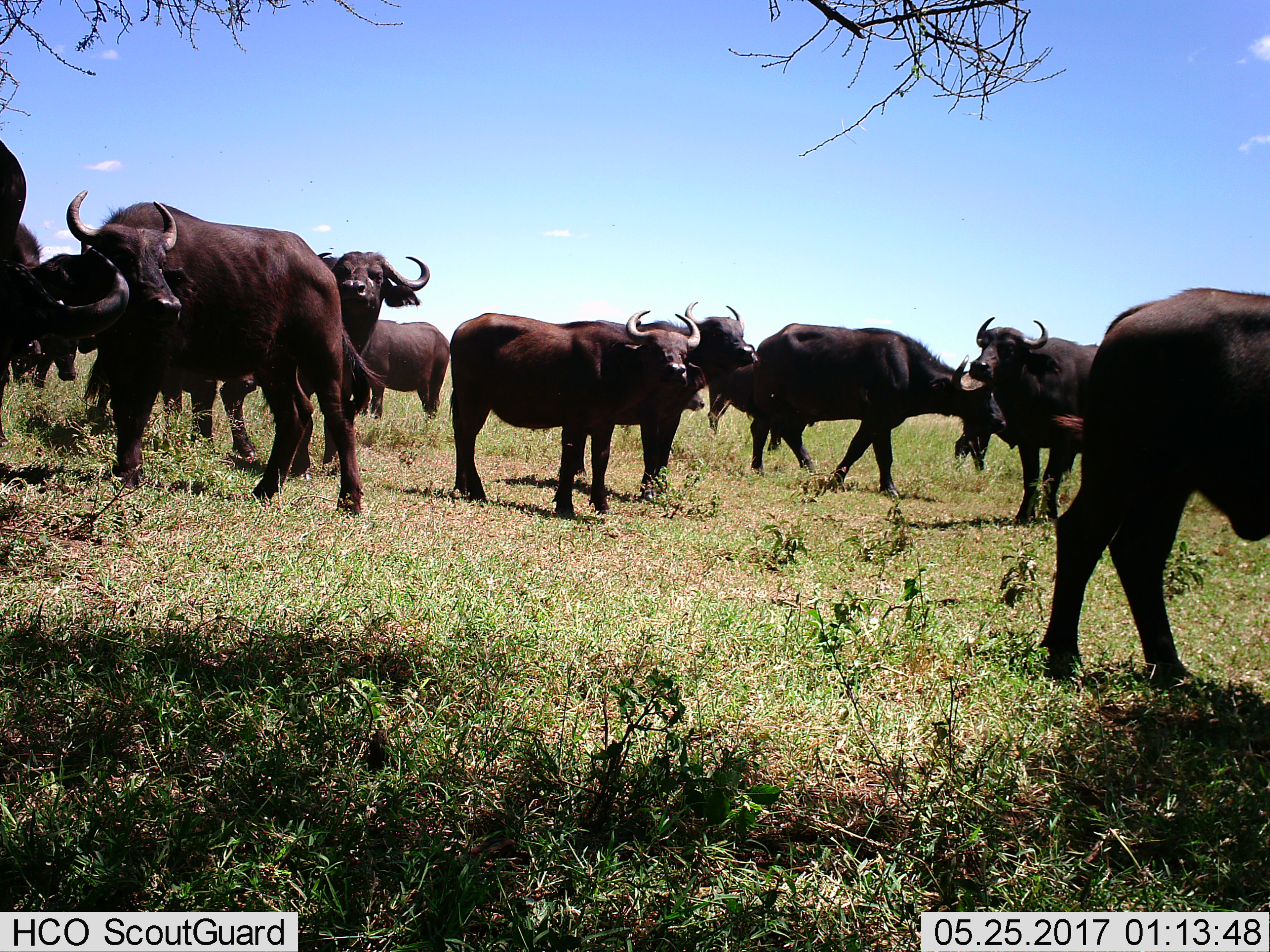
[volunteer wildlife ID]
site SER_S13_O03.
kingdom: Animalia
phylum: Chordata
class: Mammalia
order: Artiodactyla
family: Bovidae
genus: Syncerus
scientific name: Syncerus caffer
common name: african buffalo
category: buffalo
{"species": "buffalo (african buffalo) (Syncerus caffer)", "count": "11-50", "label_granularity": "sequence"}